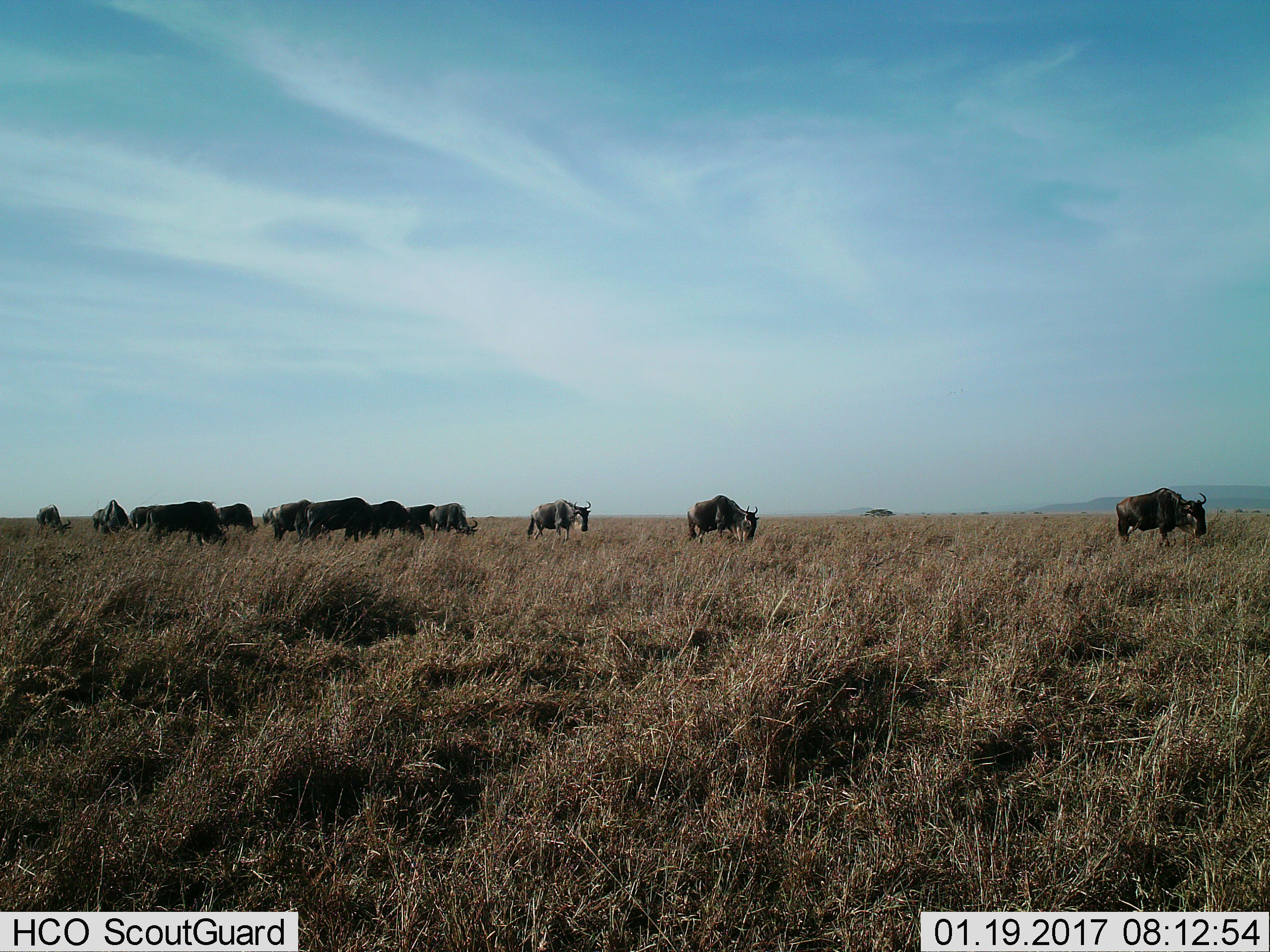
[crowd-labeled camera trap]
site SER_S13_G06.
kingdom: Animalia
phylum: Chordata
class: Mammalia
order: Artiodactyla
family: Bovidae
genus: Connochaetes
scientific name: Connochaetes taurinus taurinus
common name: blue wildebeest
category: wildebeestblue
Wildebeestblue (blue wildebeest) (Connochaetes taurinus taurinus), count 11-50. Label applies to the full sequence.